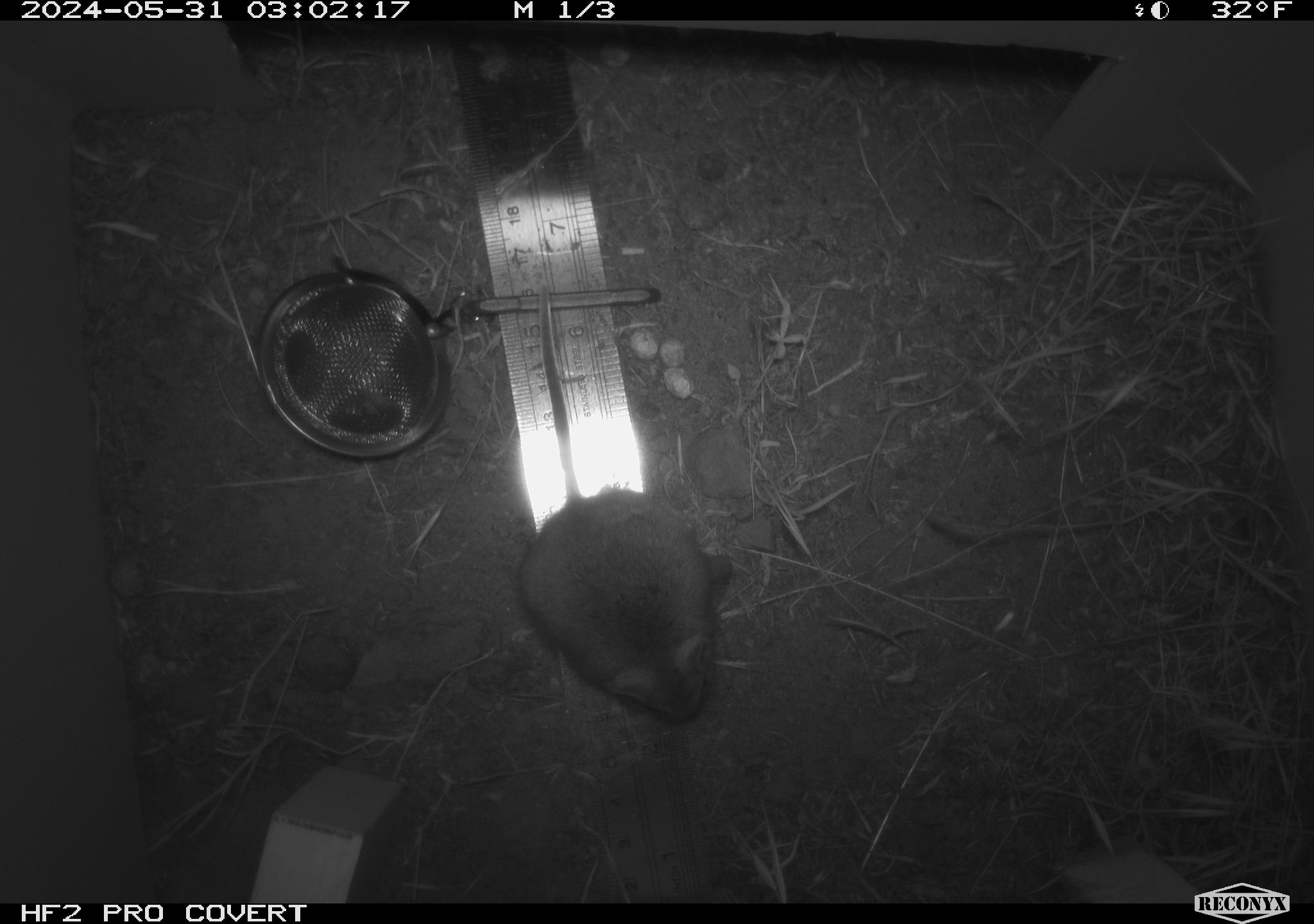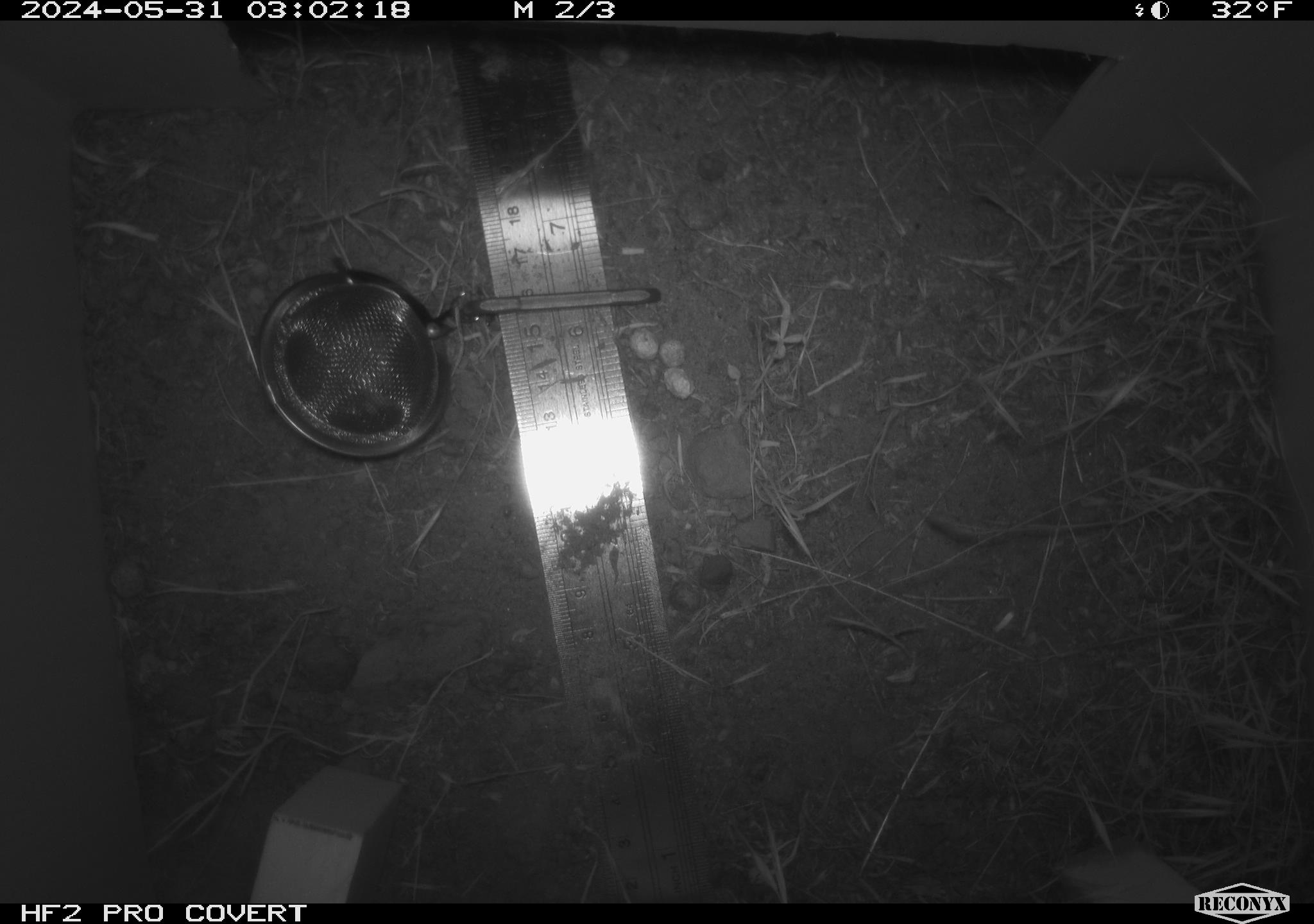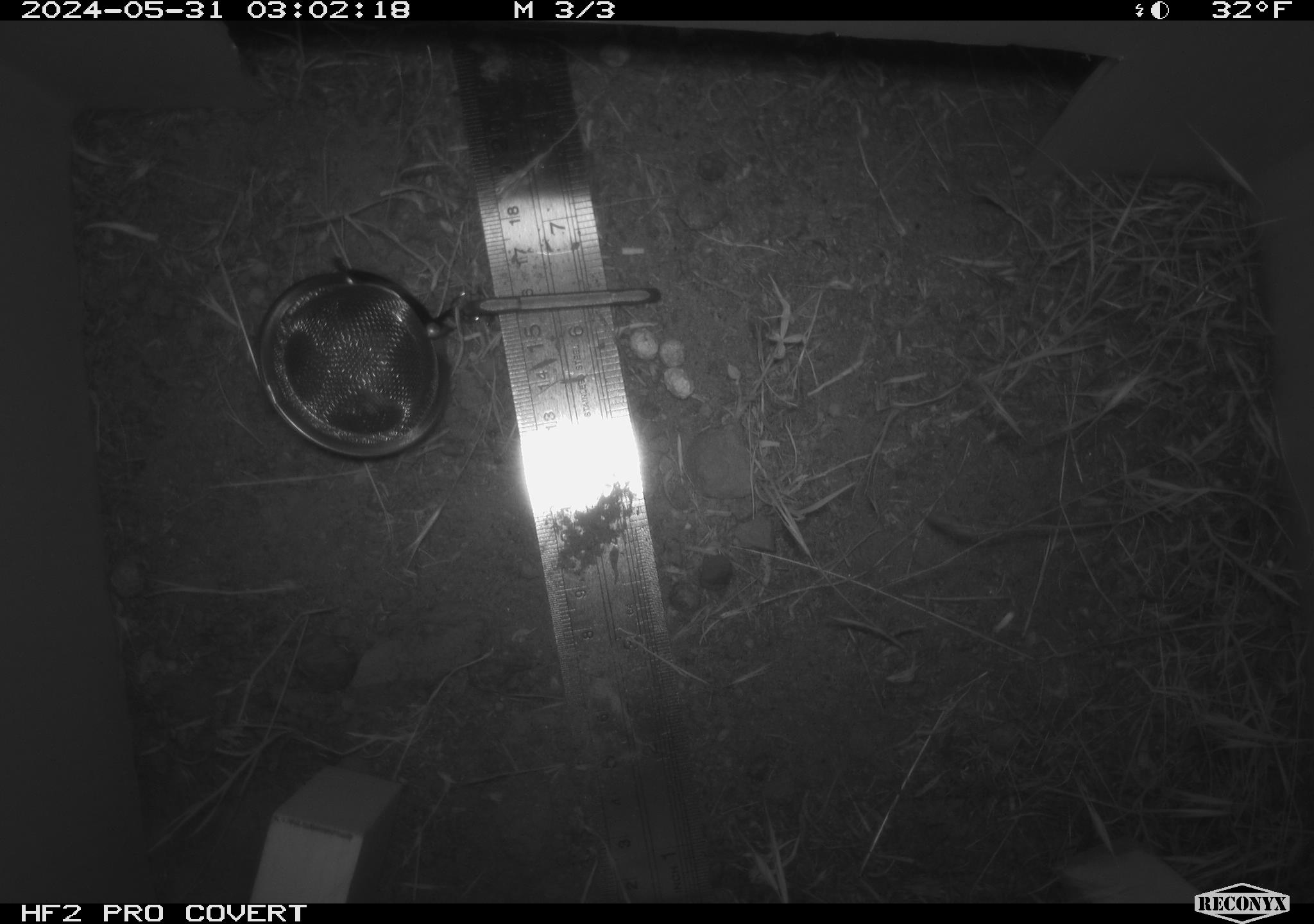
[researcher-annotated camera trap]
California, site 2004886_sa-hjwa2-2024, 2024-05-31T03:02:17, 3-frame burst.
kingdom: Animalia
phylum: Chordata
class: Mammalia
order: Rodentia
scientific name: Rodentia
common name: rodent